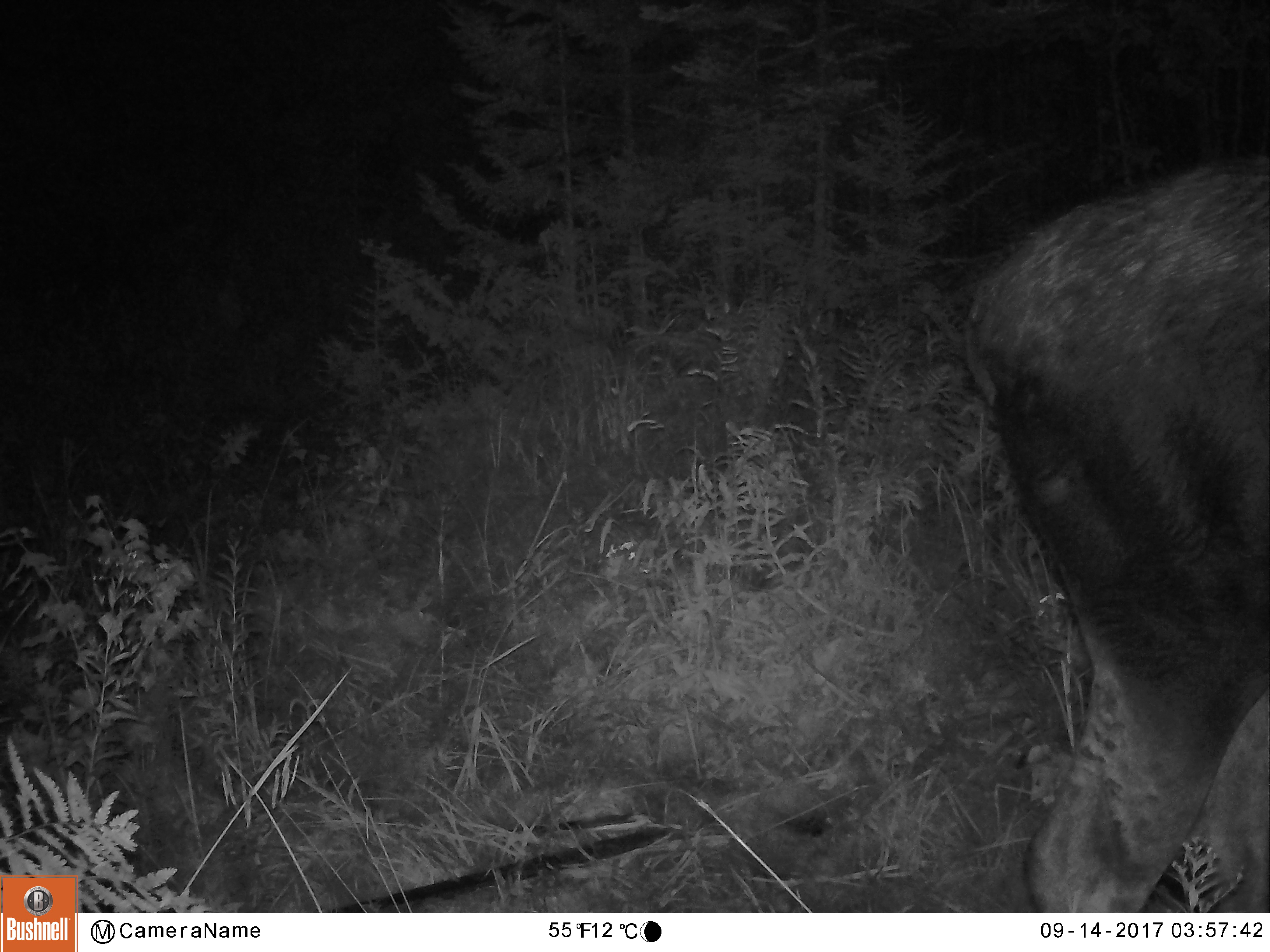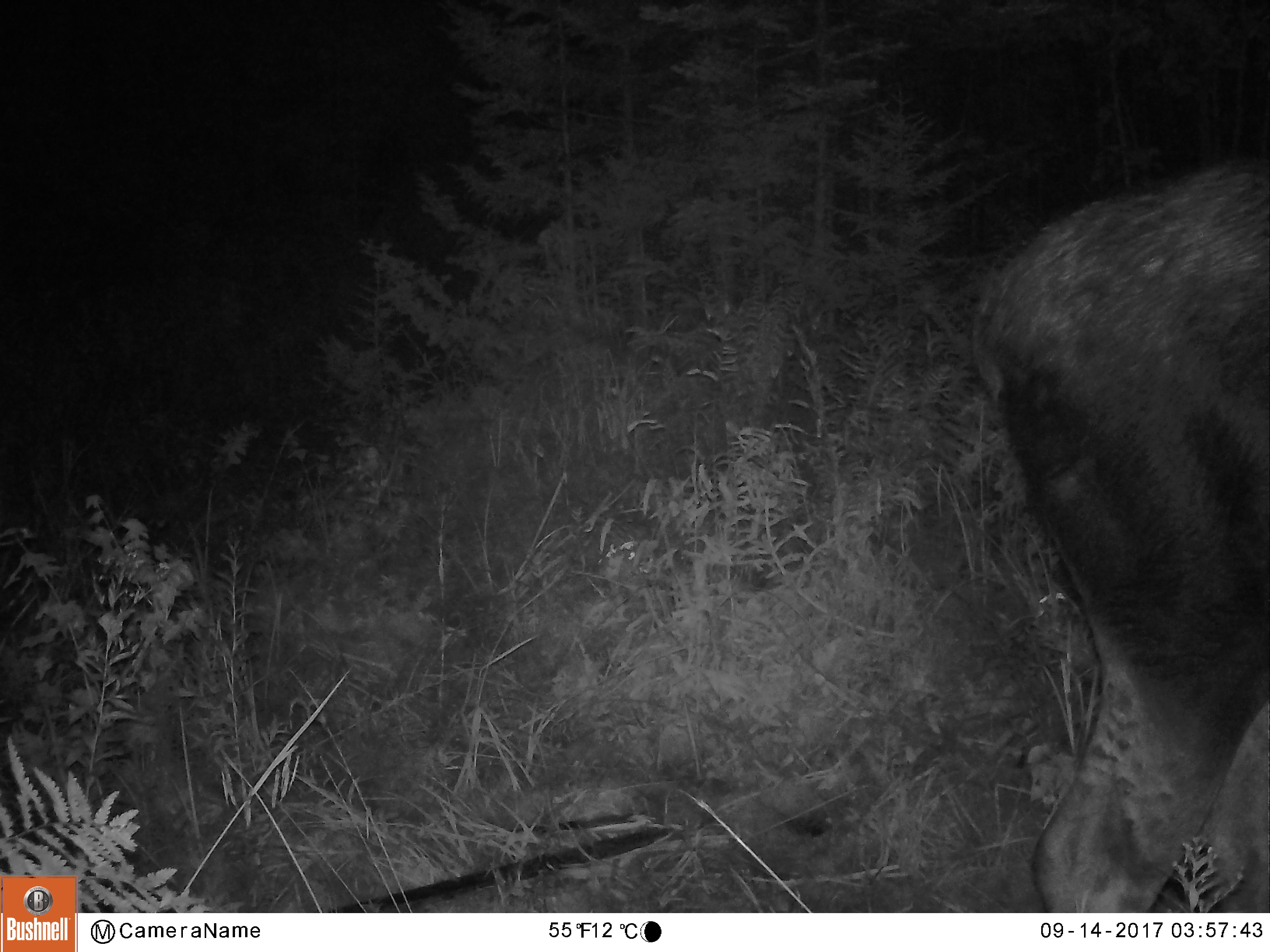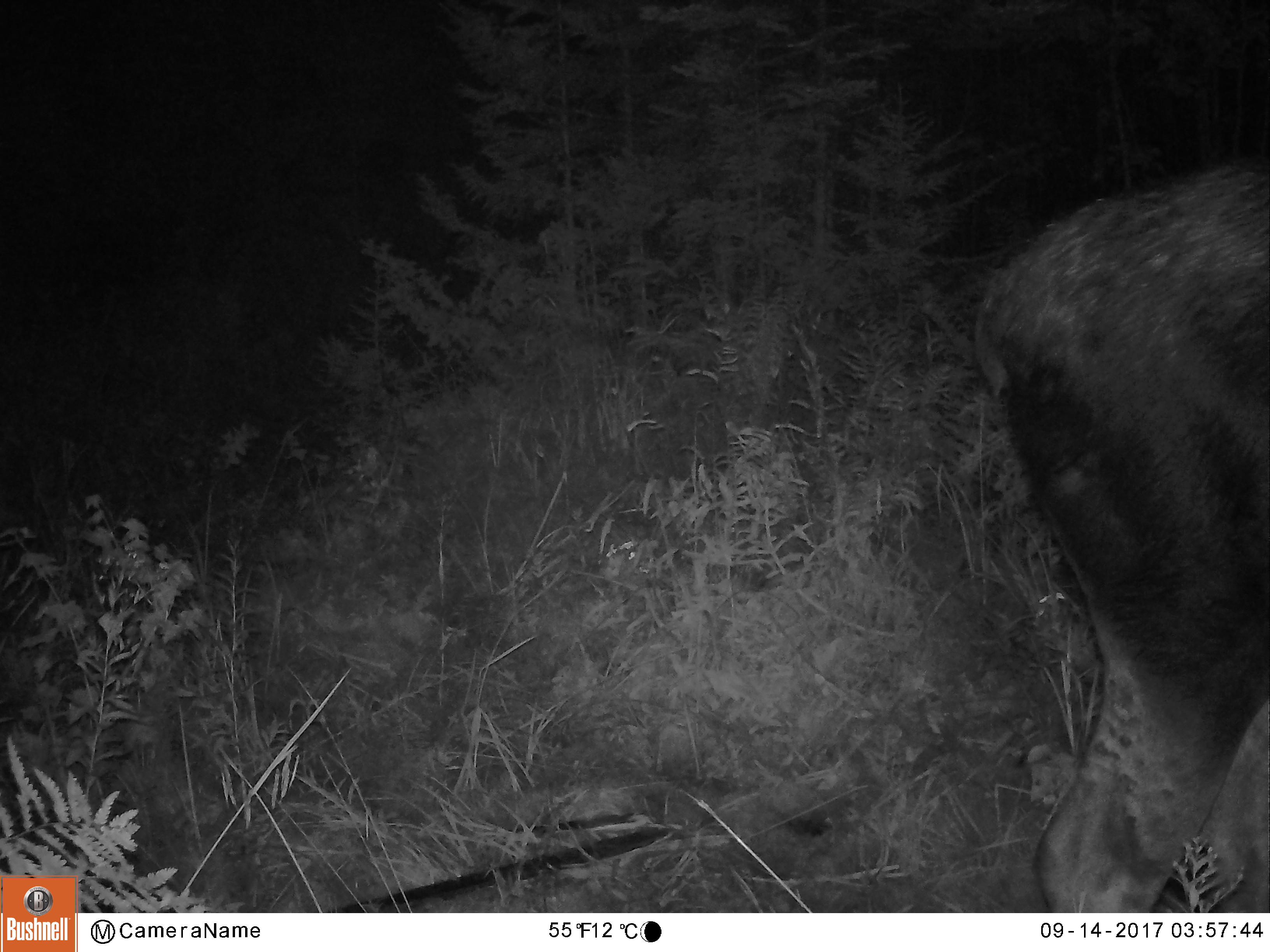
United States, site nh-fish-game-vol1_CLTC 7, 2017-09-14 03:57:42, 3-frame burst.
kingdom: Animalia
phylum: Chordata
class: Mammalia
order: Artiodactyla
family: Cervidae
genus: Alces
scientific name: Alces alces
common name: moose